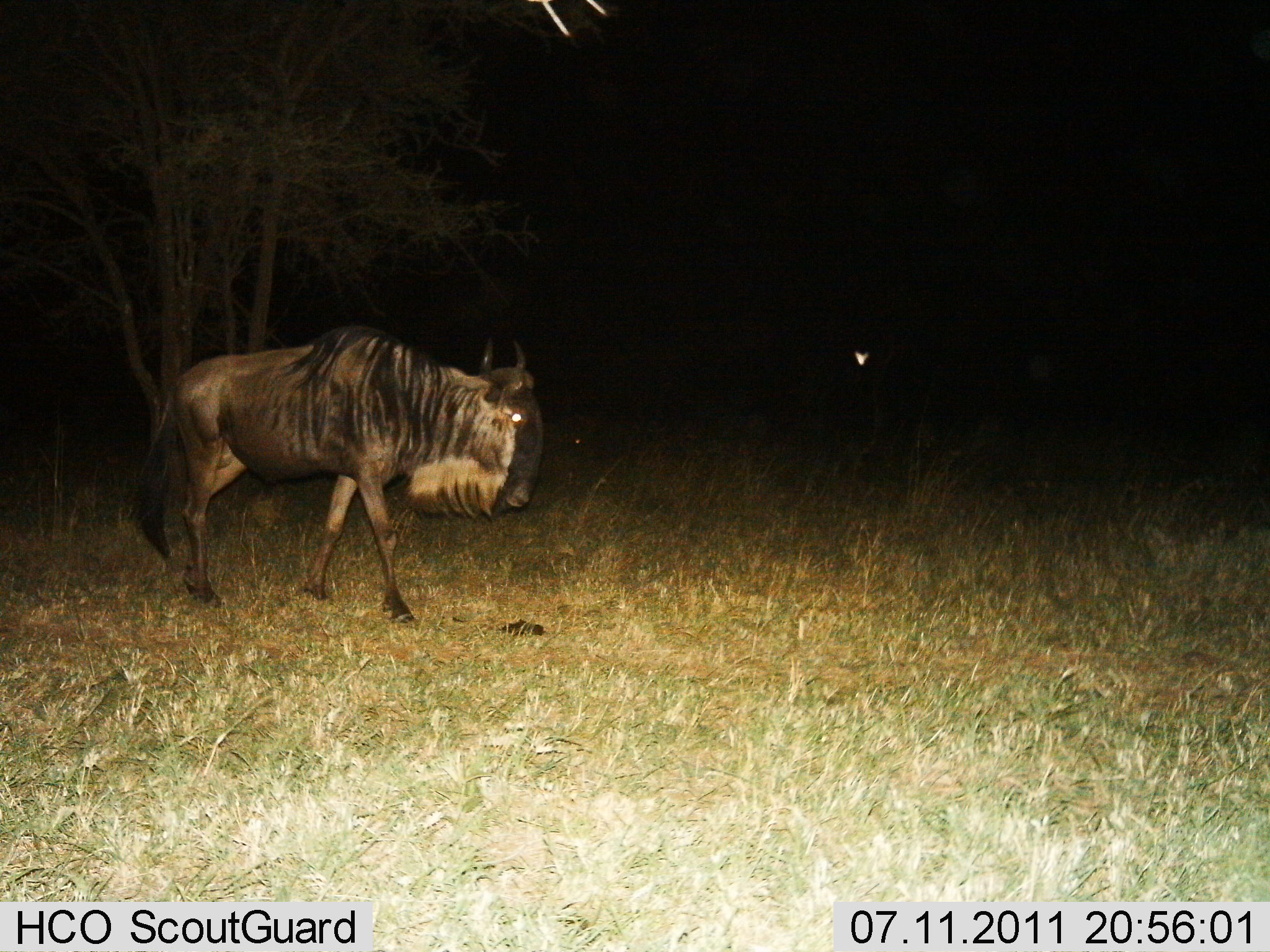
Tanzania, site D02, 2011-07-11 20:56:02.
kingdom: Animalia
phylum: Chordata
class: Mammalia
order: Artiodactyla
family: Bovidae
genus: Connochaetes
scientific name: Connochaetes taurinus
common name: blue wildebeest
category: wildebeest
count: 1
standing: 8%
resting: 0%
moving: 92%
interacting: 0%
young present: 0%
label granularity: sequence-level